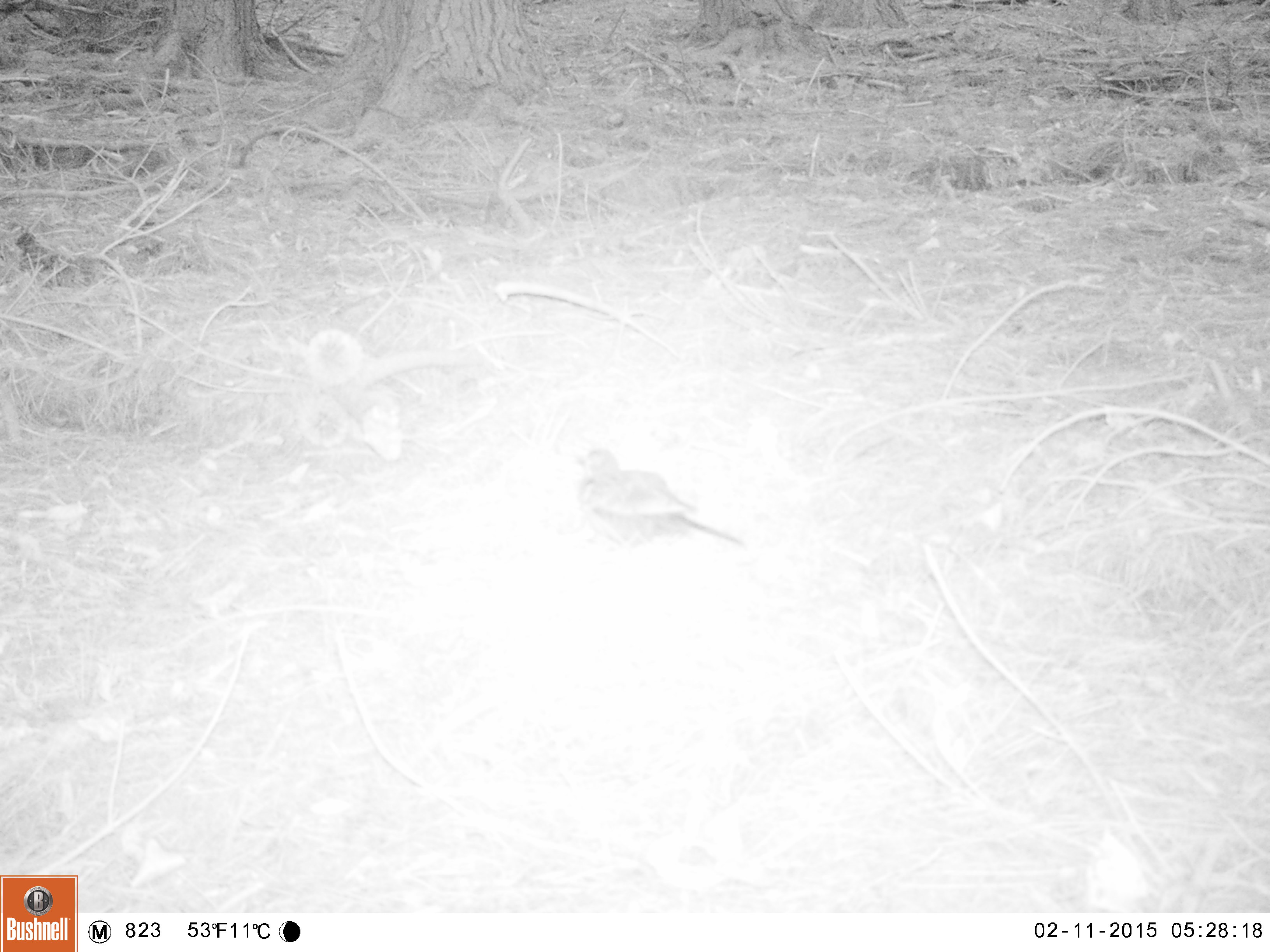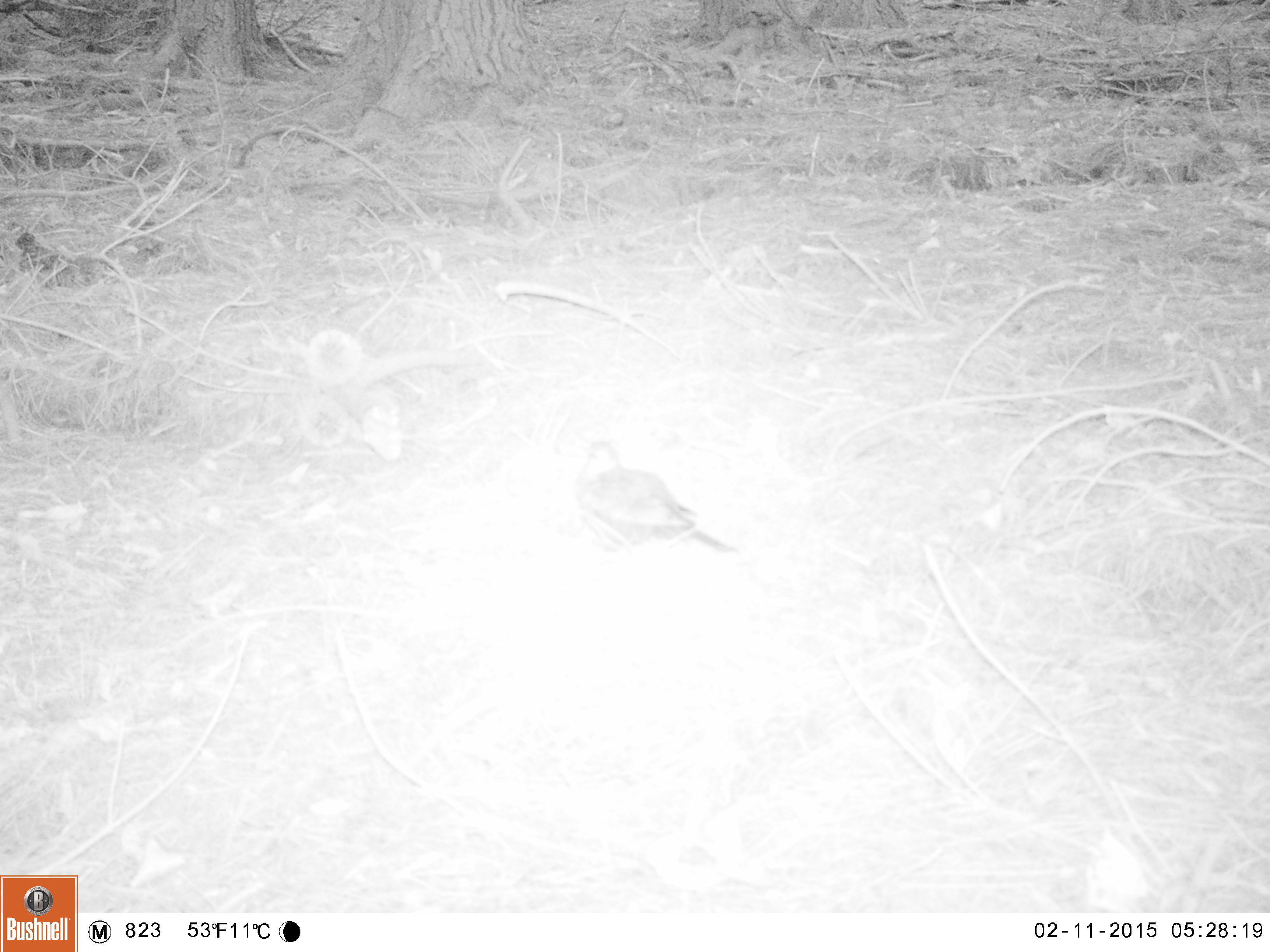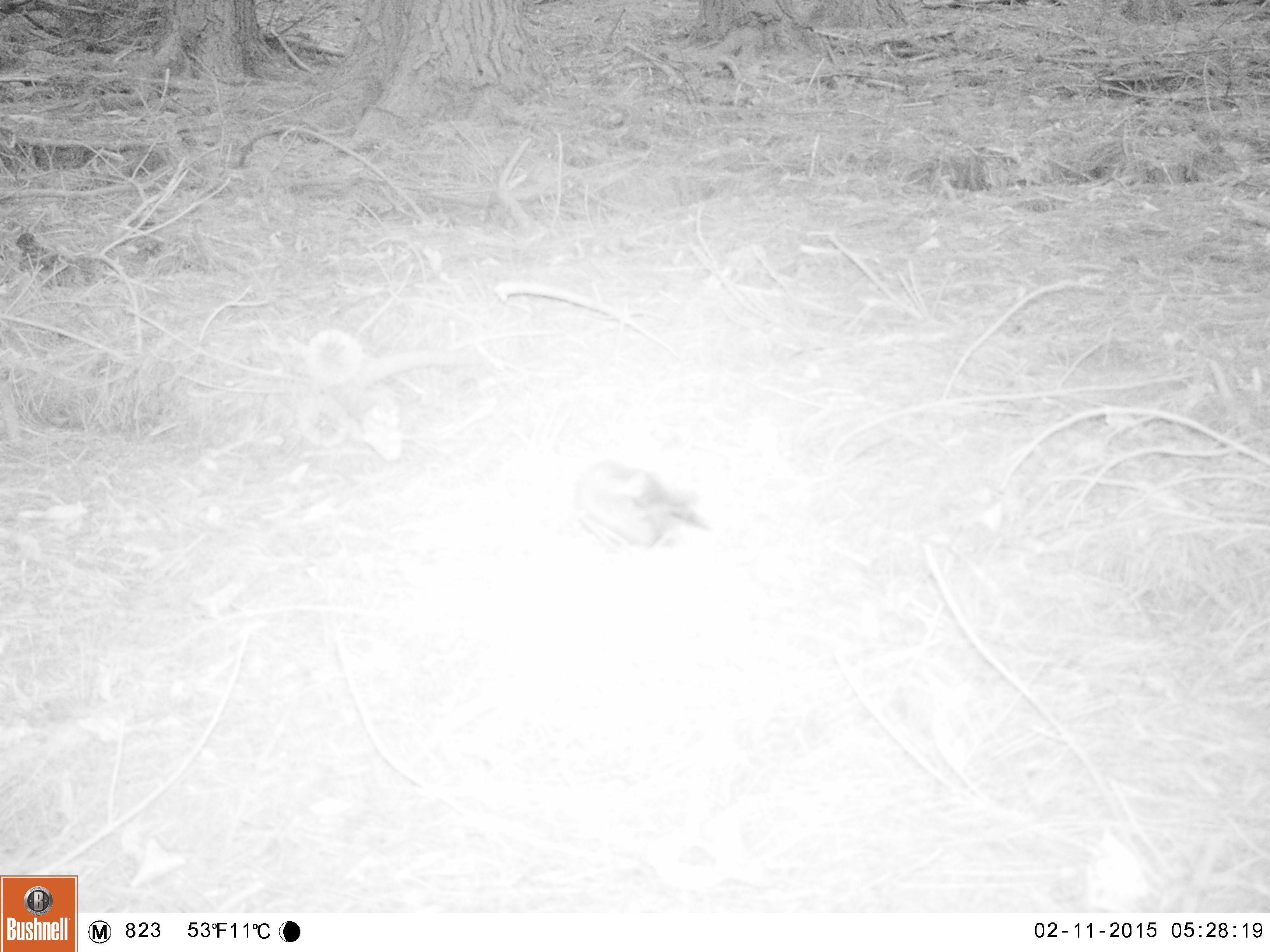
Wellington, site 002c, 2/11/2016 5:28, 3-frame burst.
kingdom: Animalia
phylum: Chordata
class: Aves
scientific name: Aves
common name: bird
Bird (Aves).